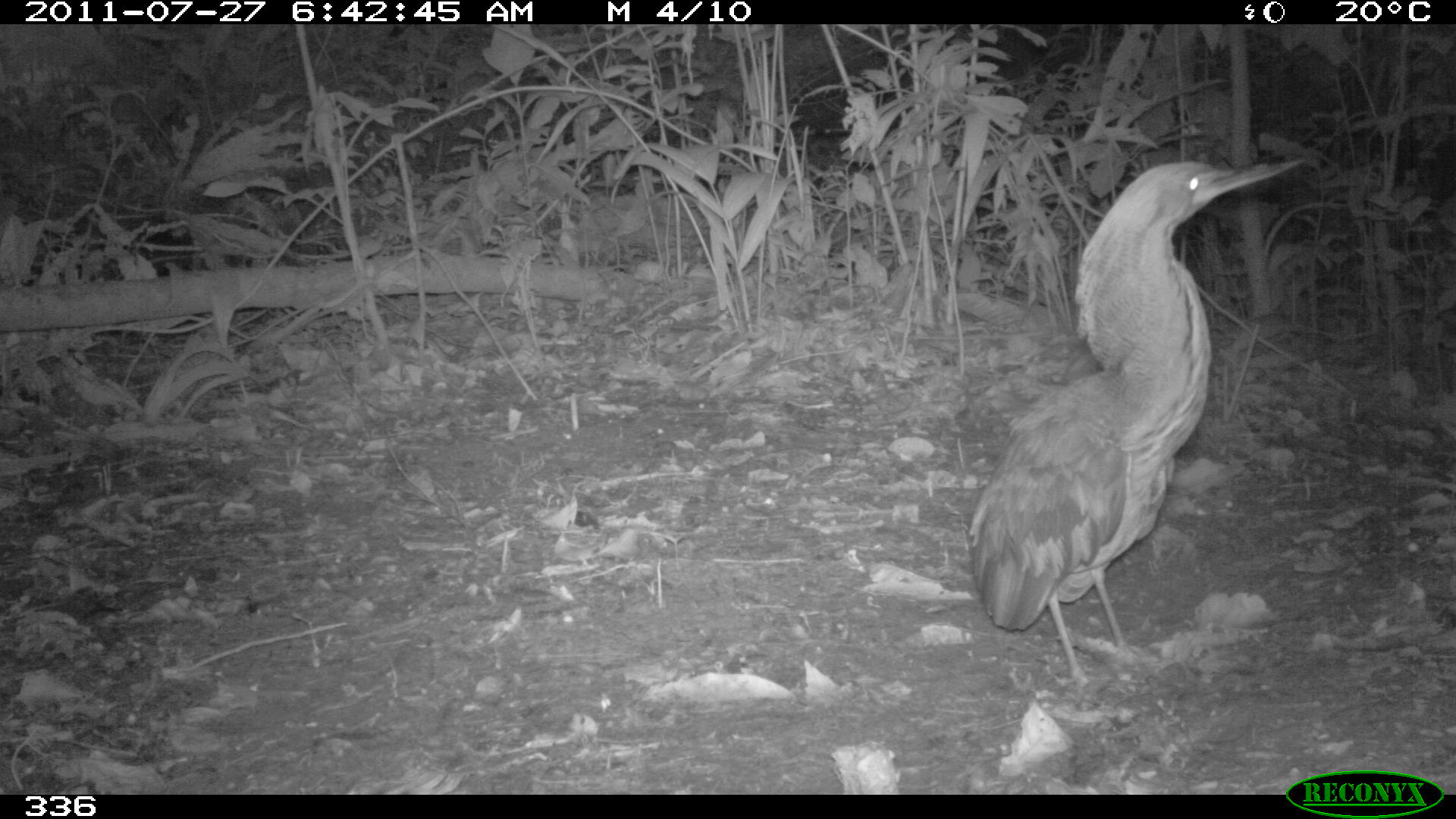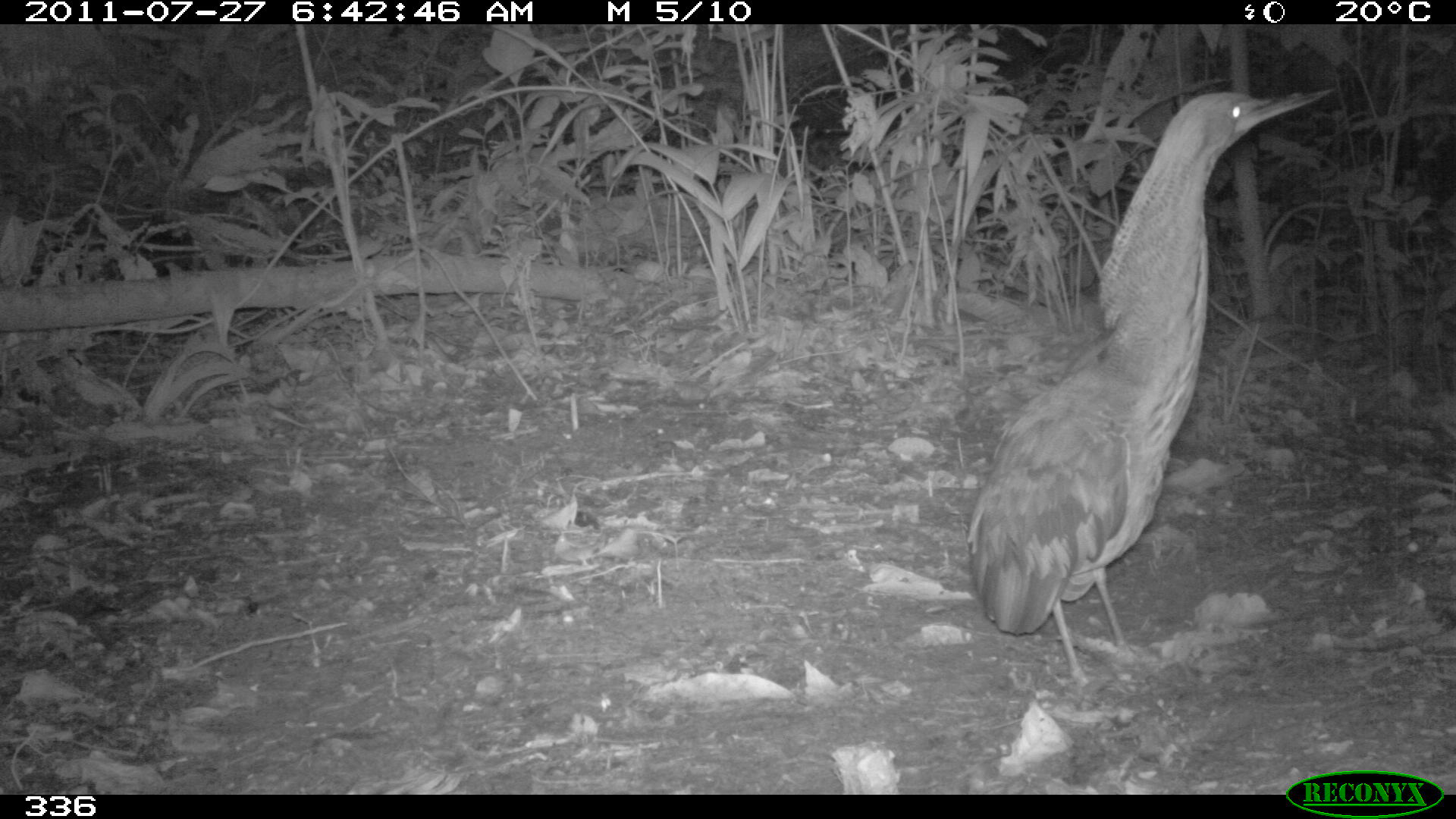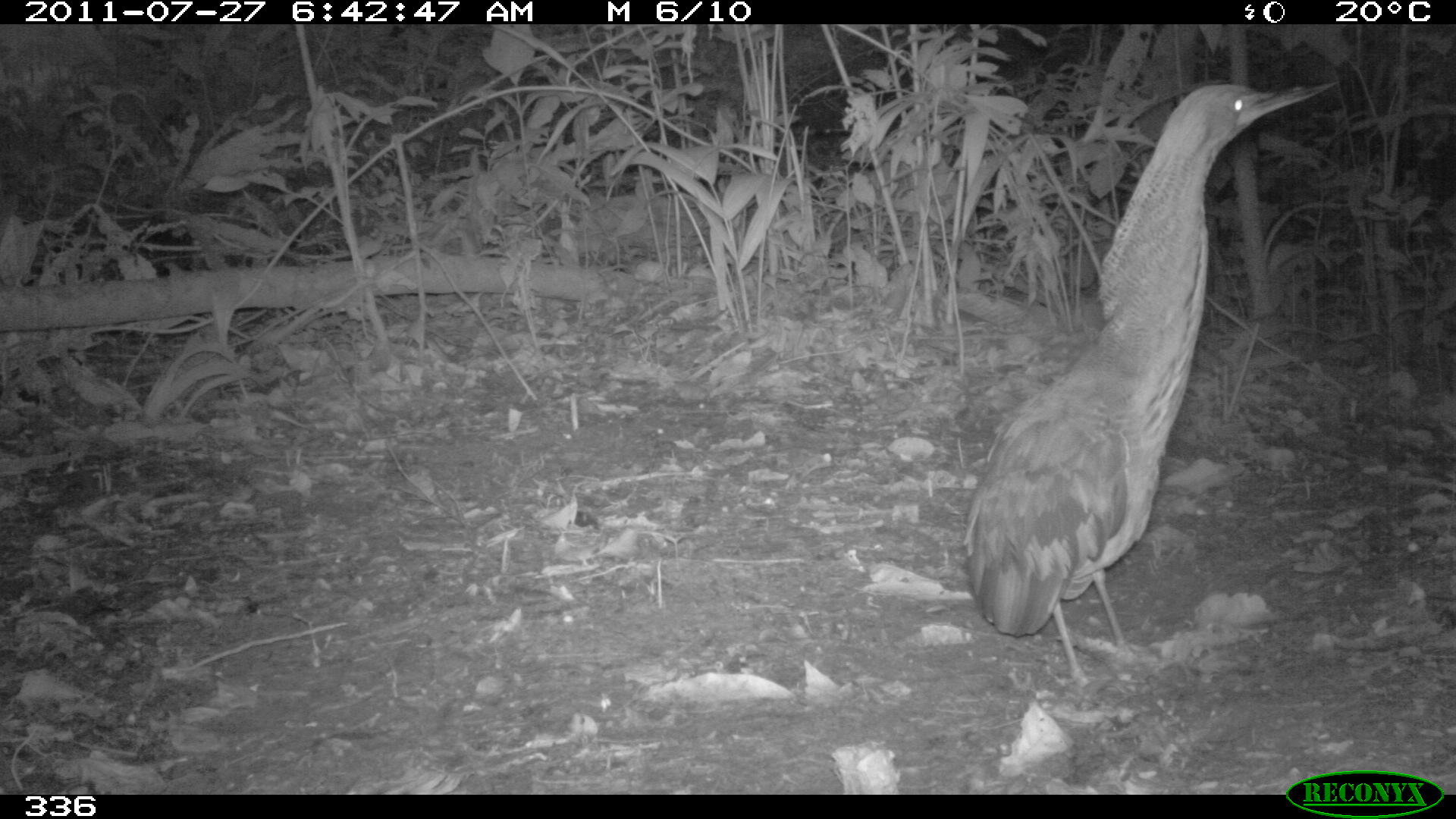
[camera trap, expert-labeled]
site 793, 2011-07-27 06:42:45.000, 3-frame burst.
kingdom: Animalia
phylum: Chordata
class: Aves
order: Pelecaniformes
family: Ardeidae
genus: Tigrisoma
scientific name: Tigrisoma lineatum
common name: rufescent tiger-heron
Tigrisoma lineatum (rufescent tiger-heron).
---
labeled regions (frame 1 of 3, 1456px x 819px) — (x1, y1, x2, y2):
tigrisoma lineatum: (966, 159, 1297, 685)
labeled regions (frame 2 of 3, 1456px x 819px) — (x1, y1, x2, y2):
tigrisoma lineatum: (966, 90, 1327, 685)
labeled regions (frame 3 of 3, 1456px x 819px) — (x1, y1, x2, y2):
tigrisoma lineatum: (966, 79, 1331, 685)